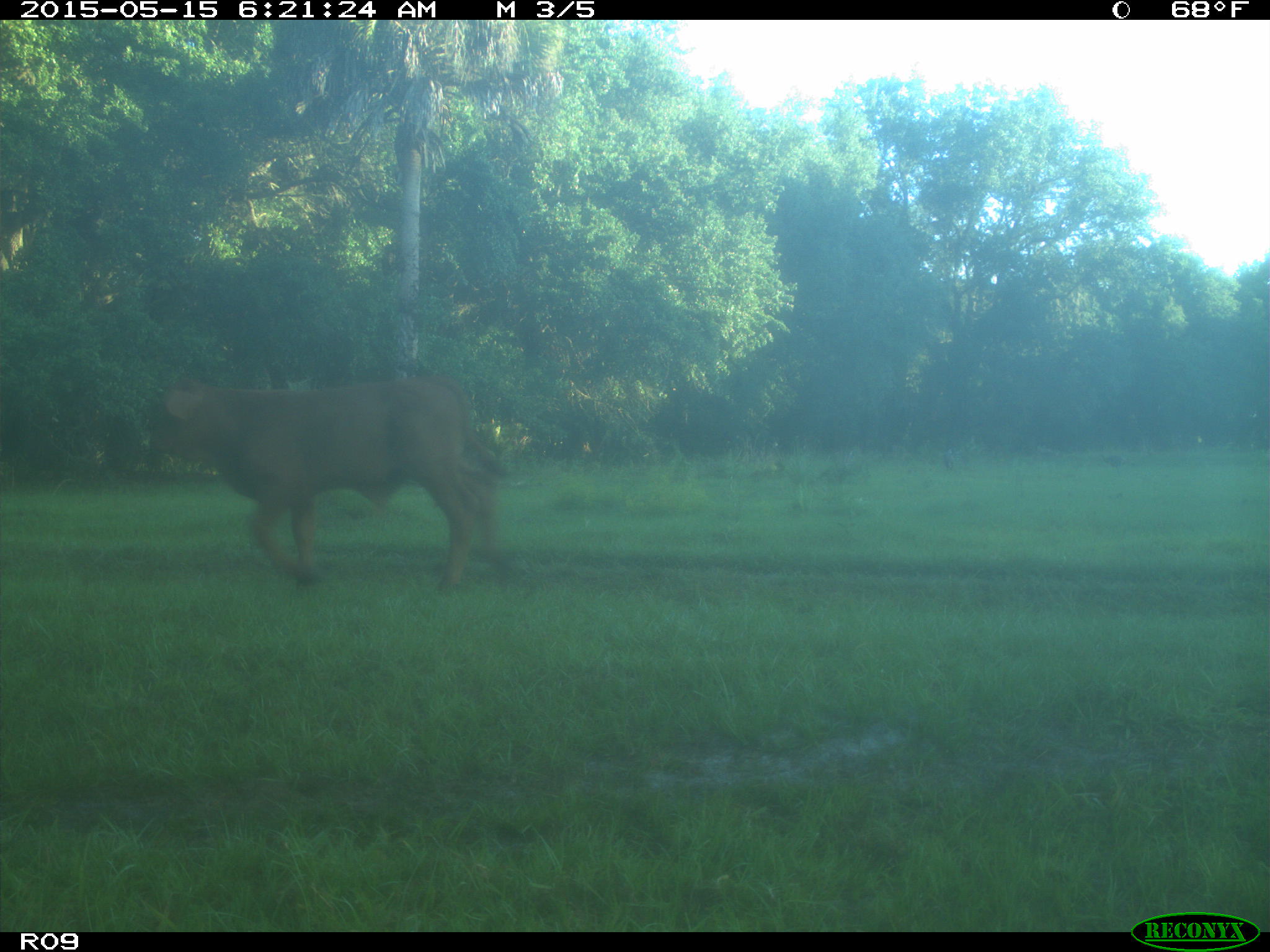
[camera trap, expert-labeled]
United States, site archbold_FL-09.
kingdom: Animalia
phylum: Chordata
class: Mammalia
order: Artiodactyla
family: Bovidae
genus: Bos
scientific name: Bos taurus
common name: domestic cow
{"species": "Bos taurus (domestic cow)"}